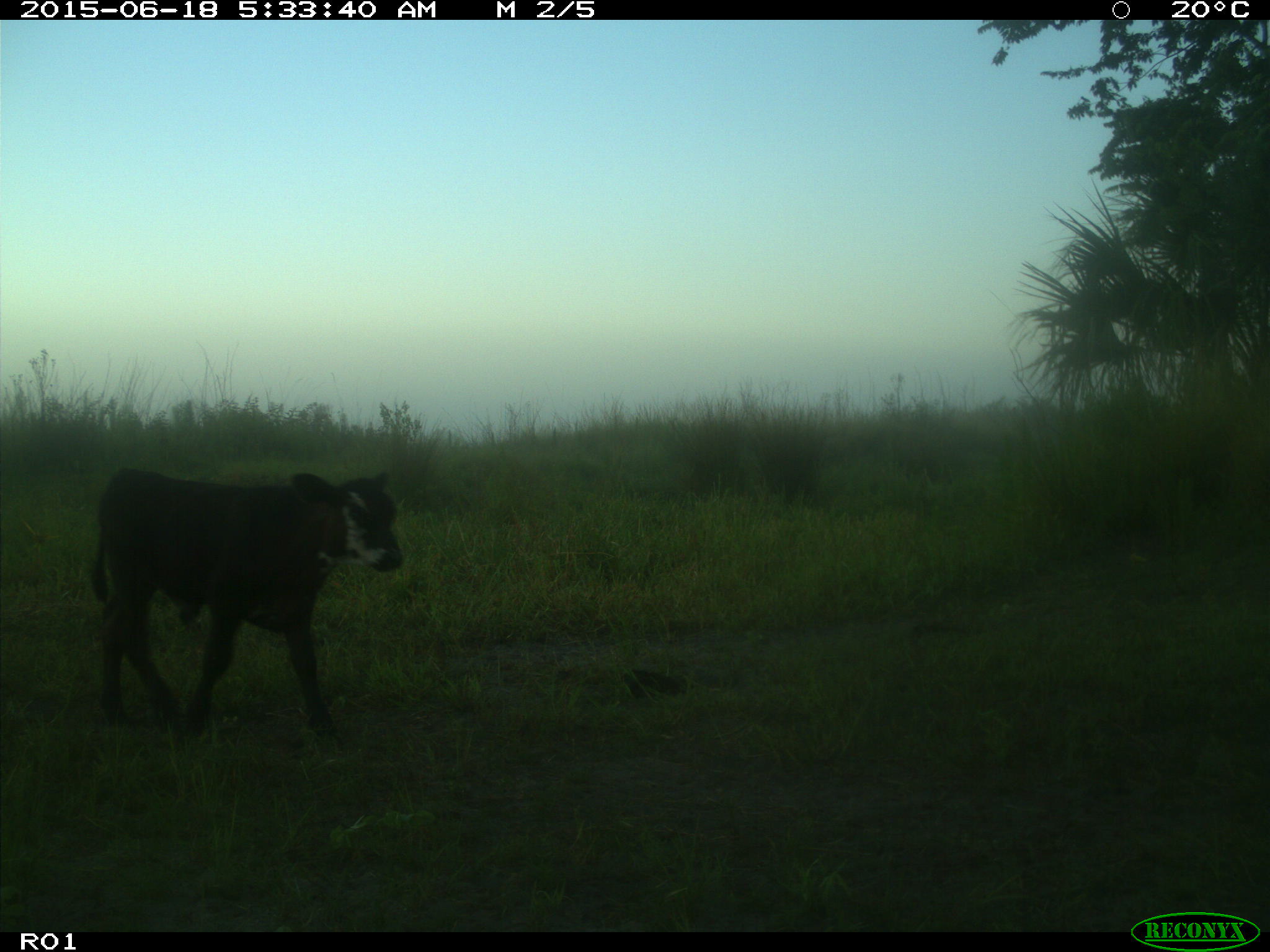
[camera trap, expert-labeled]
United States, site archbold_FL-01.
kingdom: Animalia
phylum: Chordata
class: Mammalia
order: Artiodactyla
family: Bovidae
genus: Bos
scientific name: Bos taurus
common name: domestic cow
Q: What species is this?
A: Bos taurus (domestic cow).